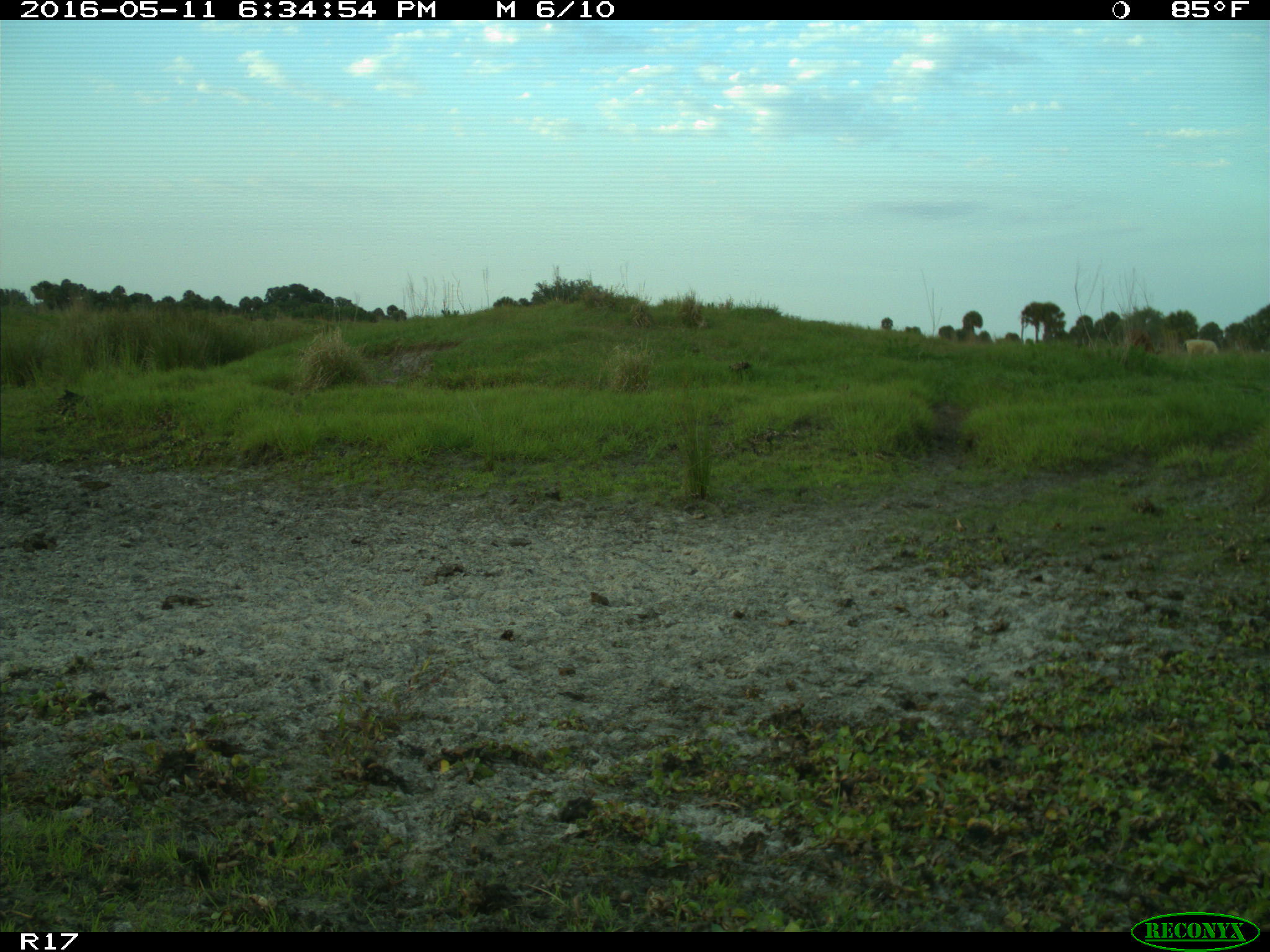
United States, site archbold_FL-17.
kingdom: Animalia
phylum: Chordata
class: Mammalia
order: Artiodactyla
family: Bovidae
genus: Bos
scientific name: Bos taurus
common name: domestic cow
Bos taurus (domestic cow).